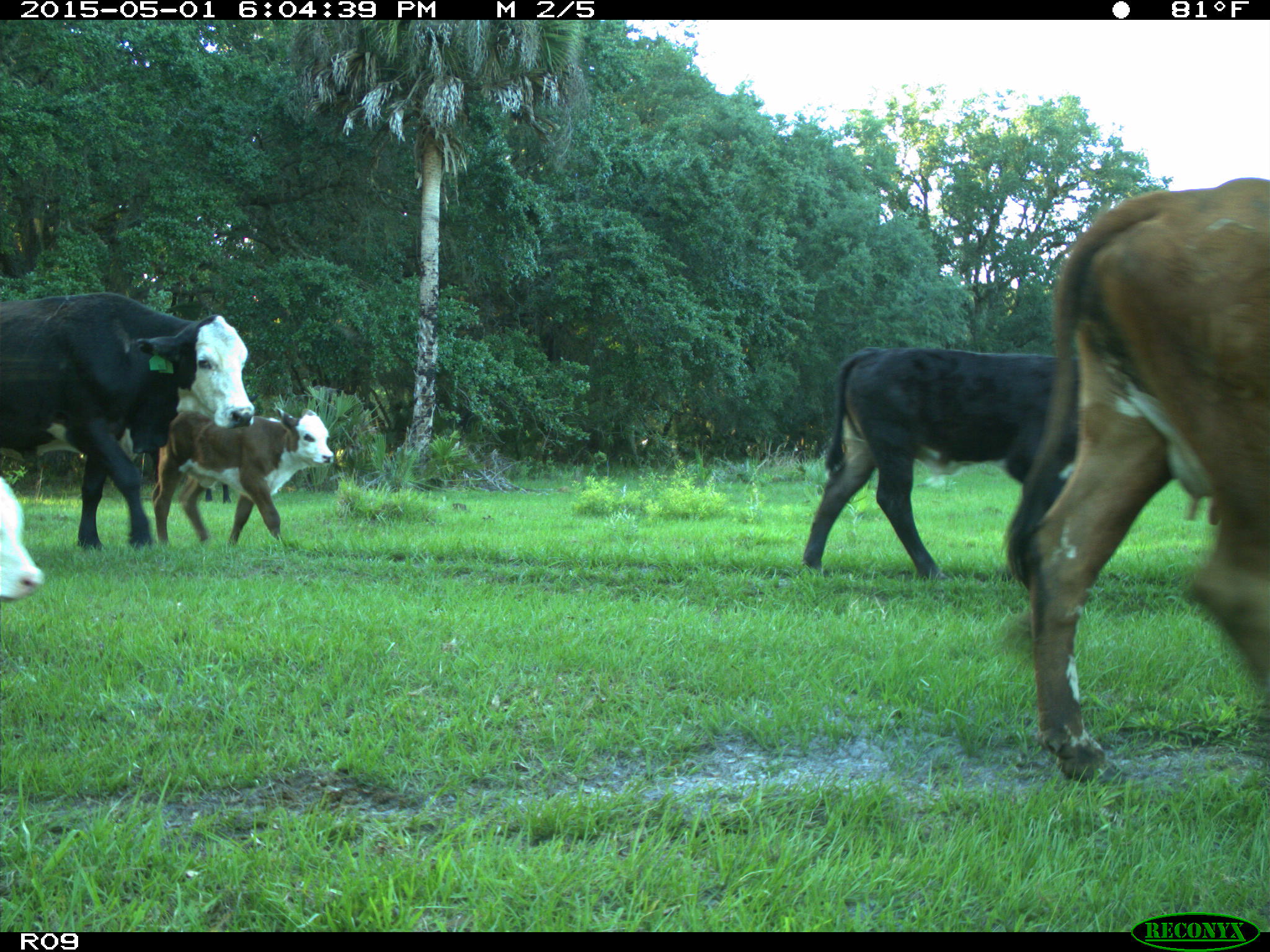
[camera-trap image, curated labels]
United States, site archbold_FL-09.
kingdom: Animalia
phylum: Chordata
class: Mammalia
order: Artiodactyla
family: Bovidae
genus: Bos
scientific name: Bos taurus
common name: domestic cow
Bos taurus (domestic cow).